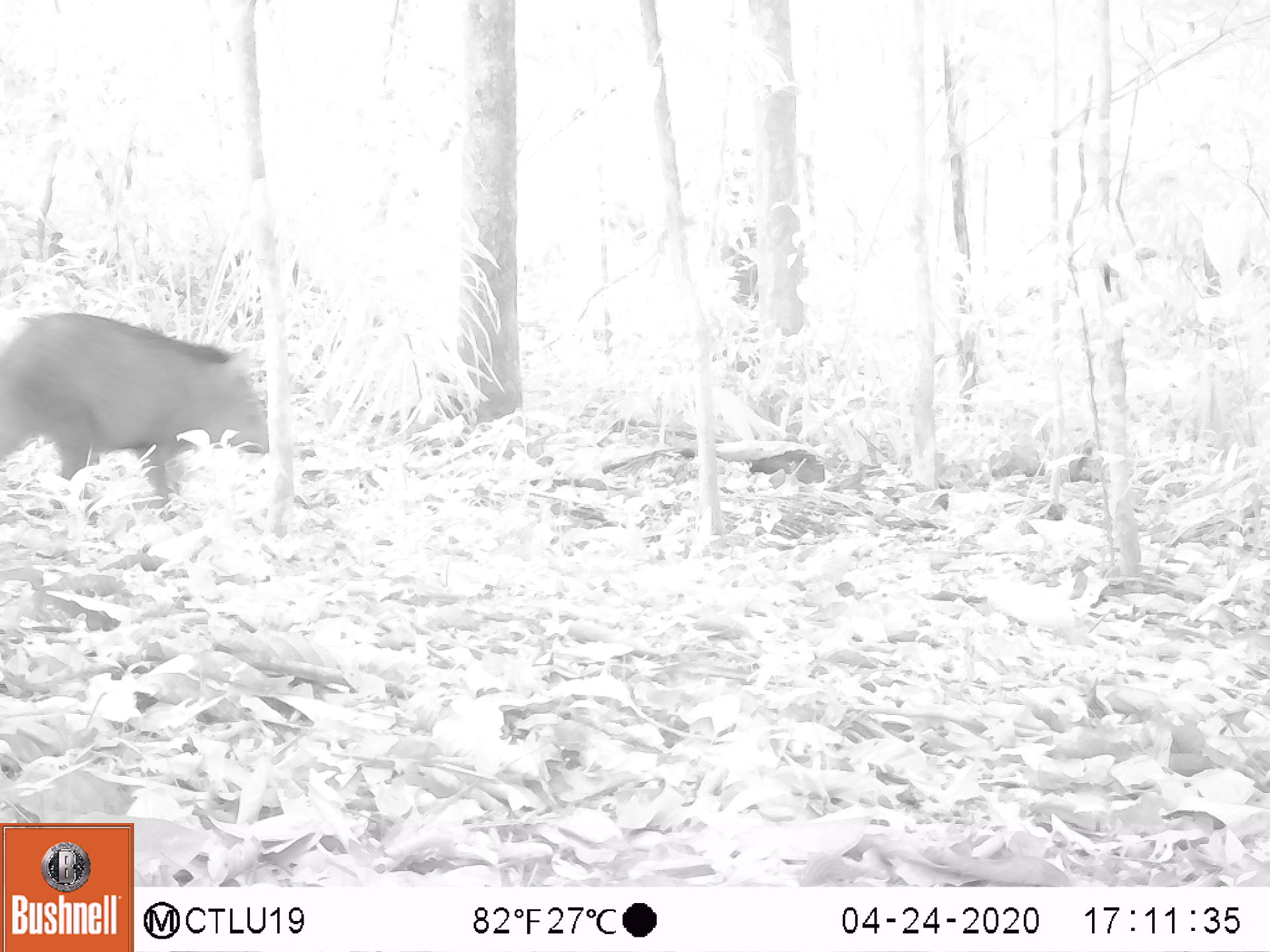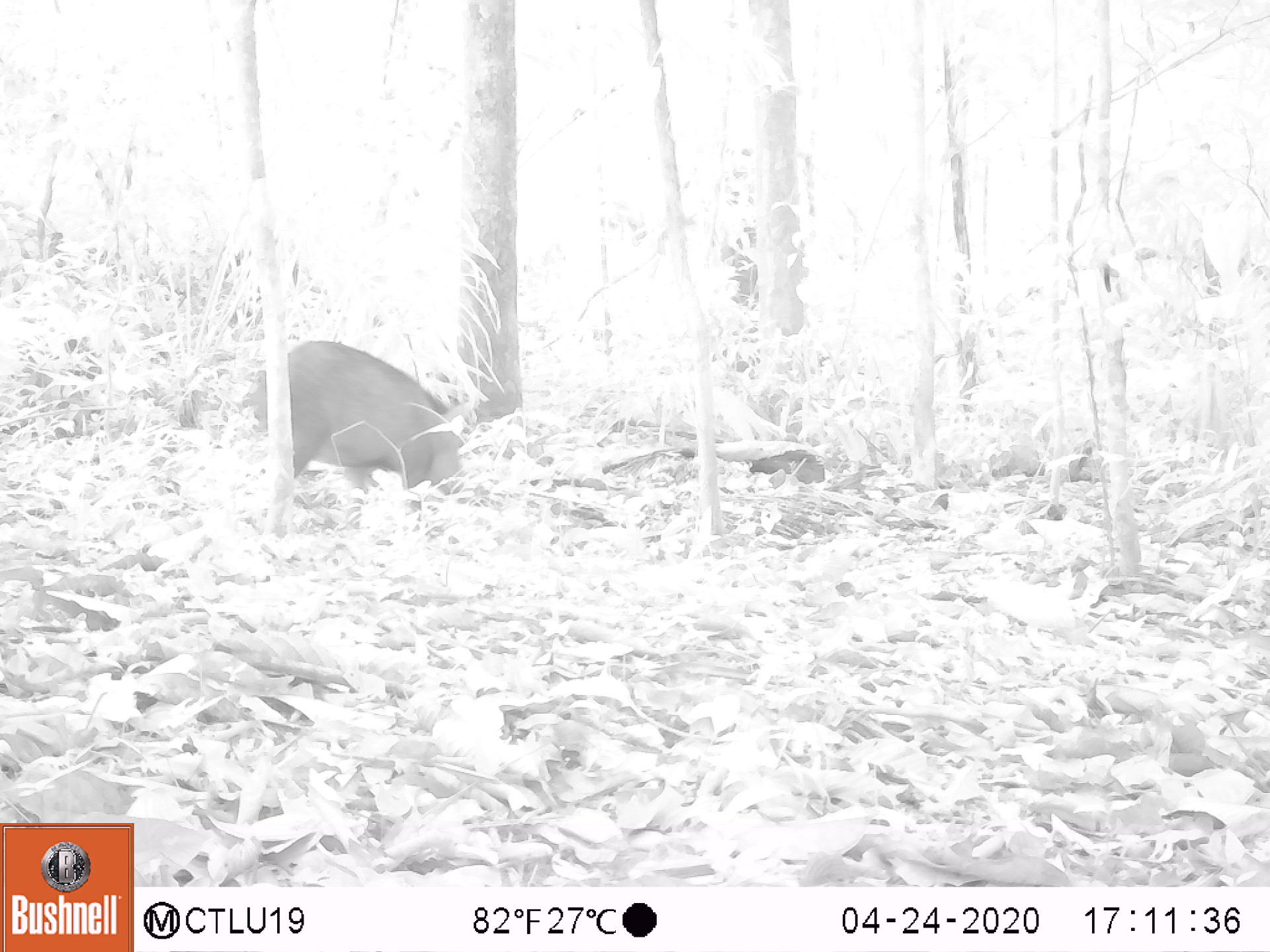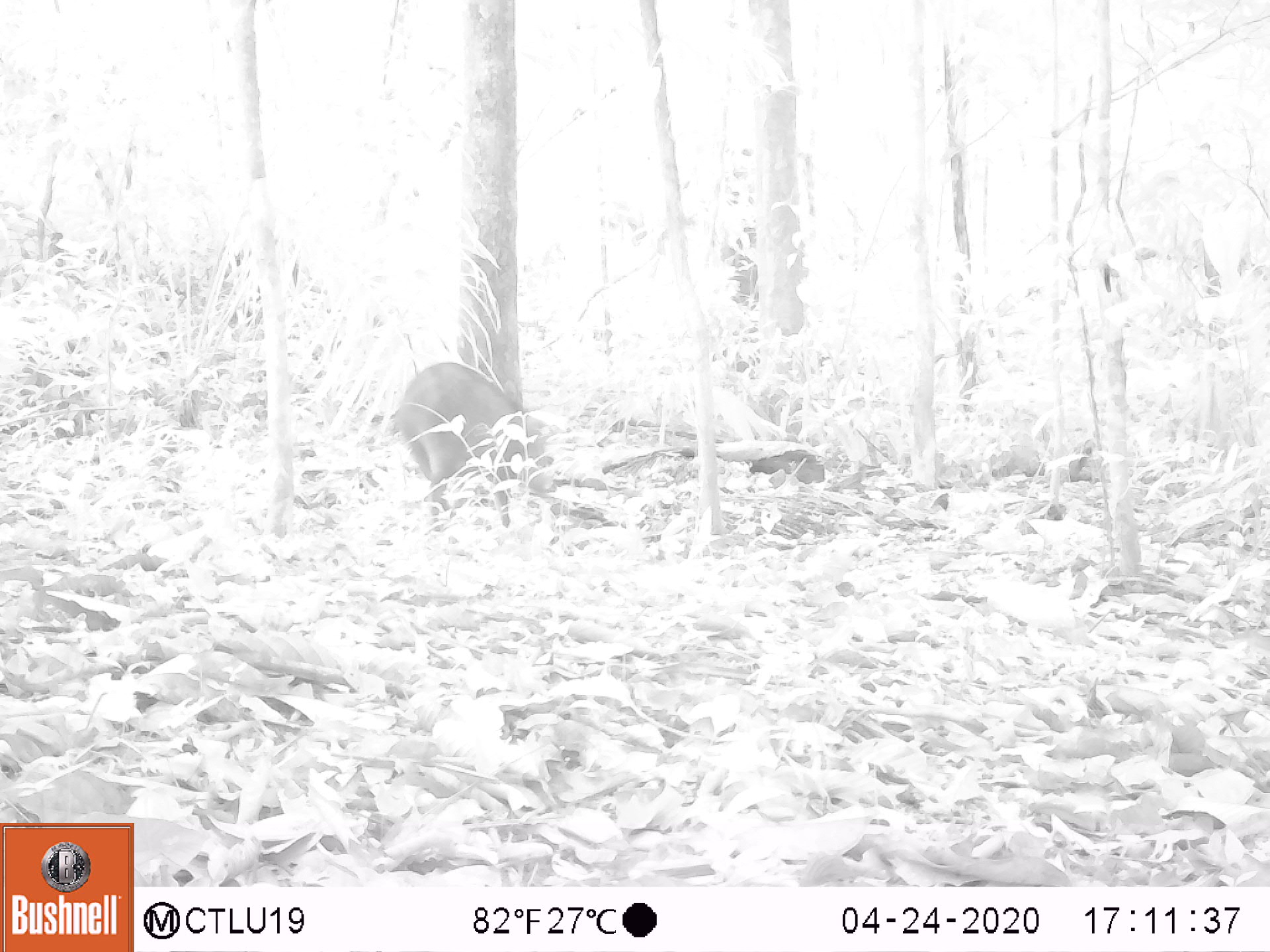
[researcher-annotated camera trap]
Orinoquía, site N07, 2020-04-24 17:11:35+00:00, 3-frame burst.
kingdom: Animalia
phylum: Chordata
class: Mammalia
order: Artiodactyla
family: Tayassuidae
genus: Pecari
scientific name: Pecari tajacu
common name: collared peccary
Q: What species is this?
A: Collared peccary (Pecari tajacu).